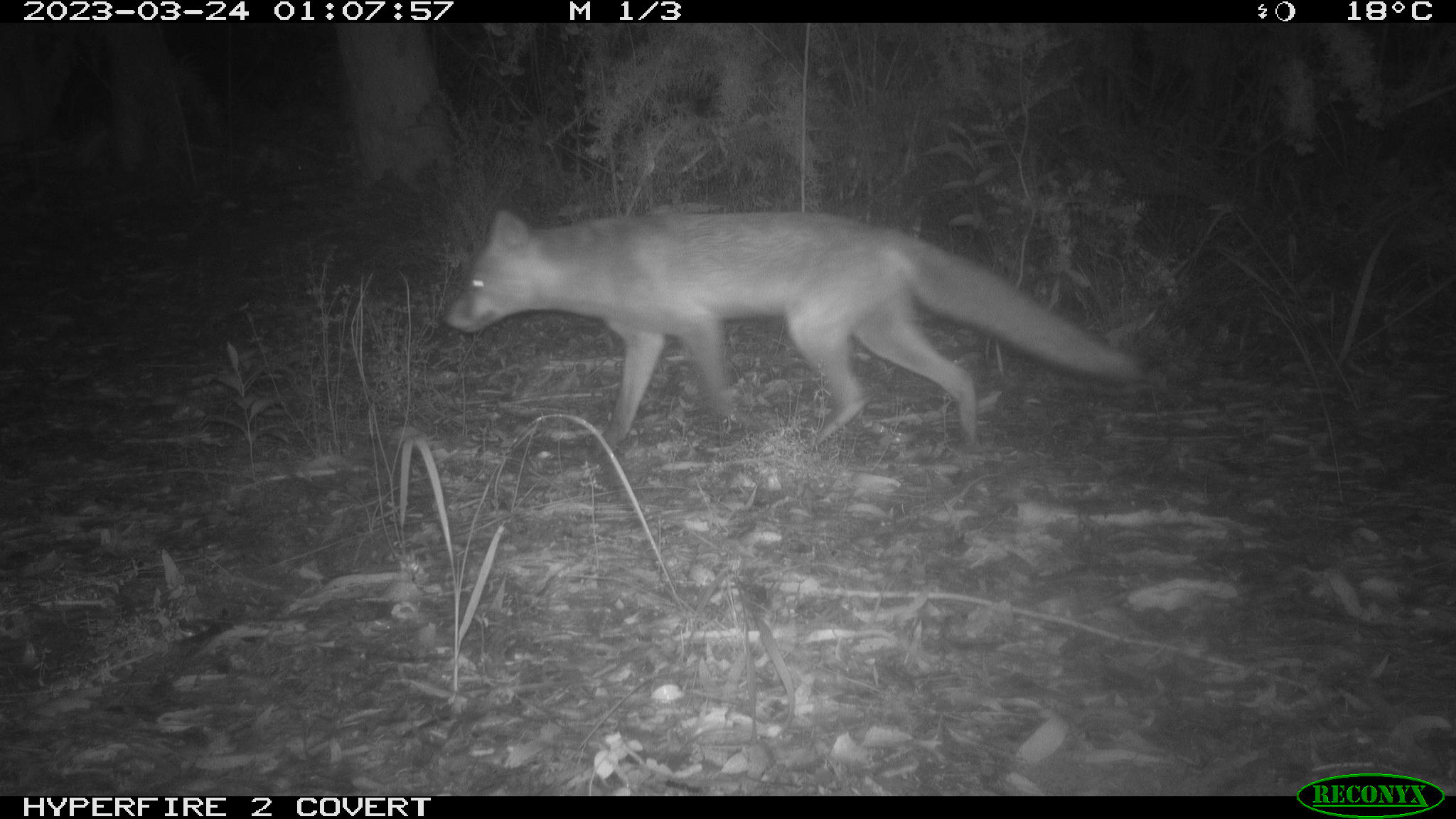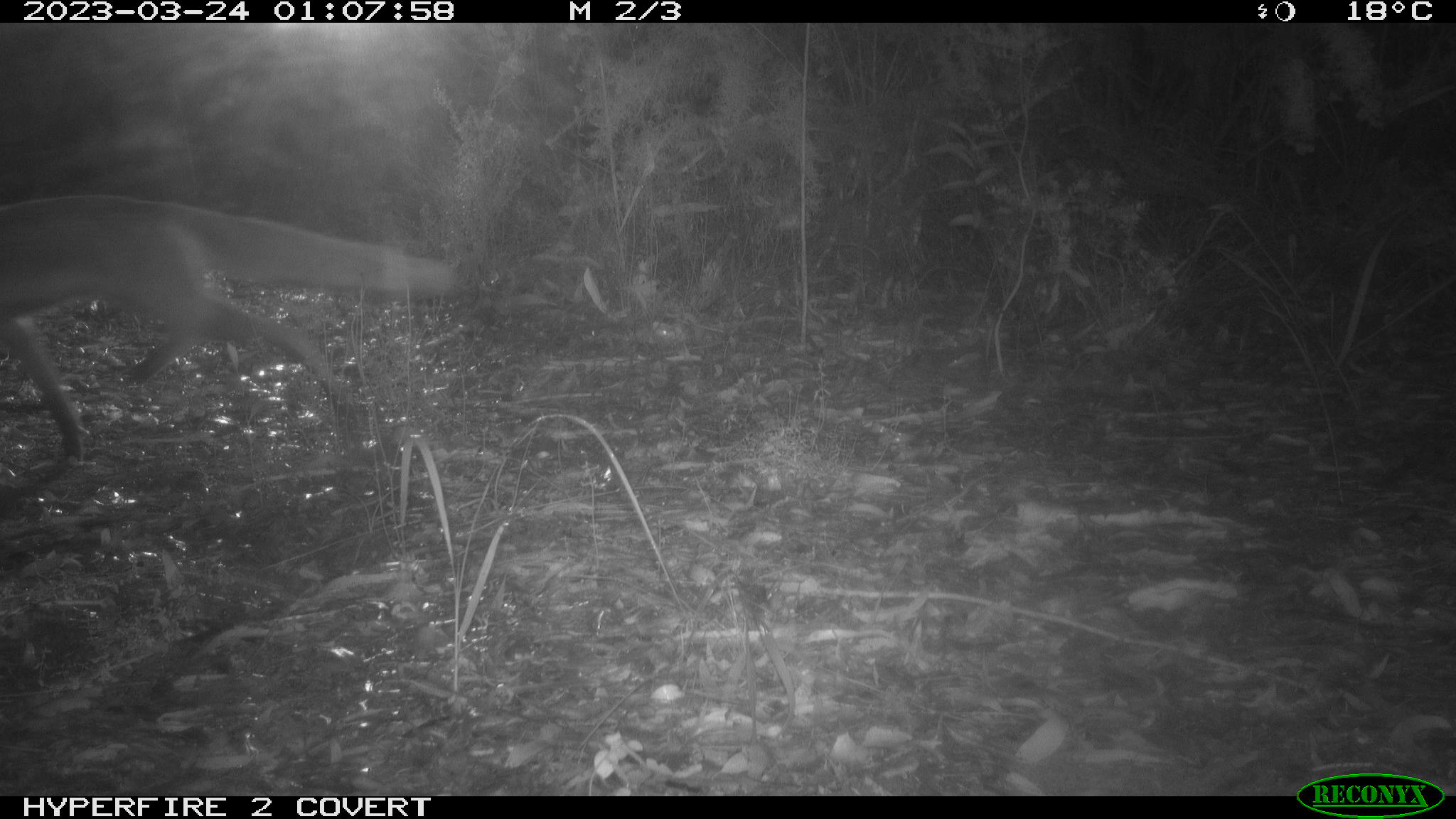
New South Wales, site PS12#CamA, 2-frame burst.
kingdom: Animalia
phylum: Chordata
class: Mammalia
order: Carnivora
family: Canidae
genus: Vulpes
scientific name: Vulpes vulpes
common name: red fox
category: fox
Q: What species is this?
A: Fox (red fox) (Vulpes vulpes).